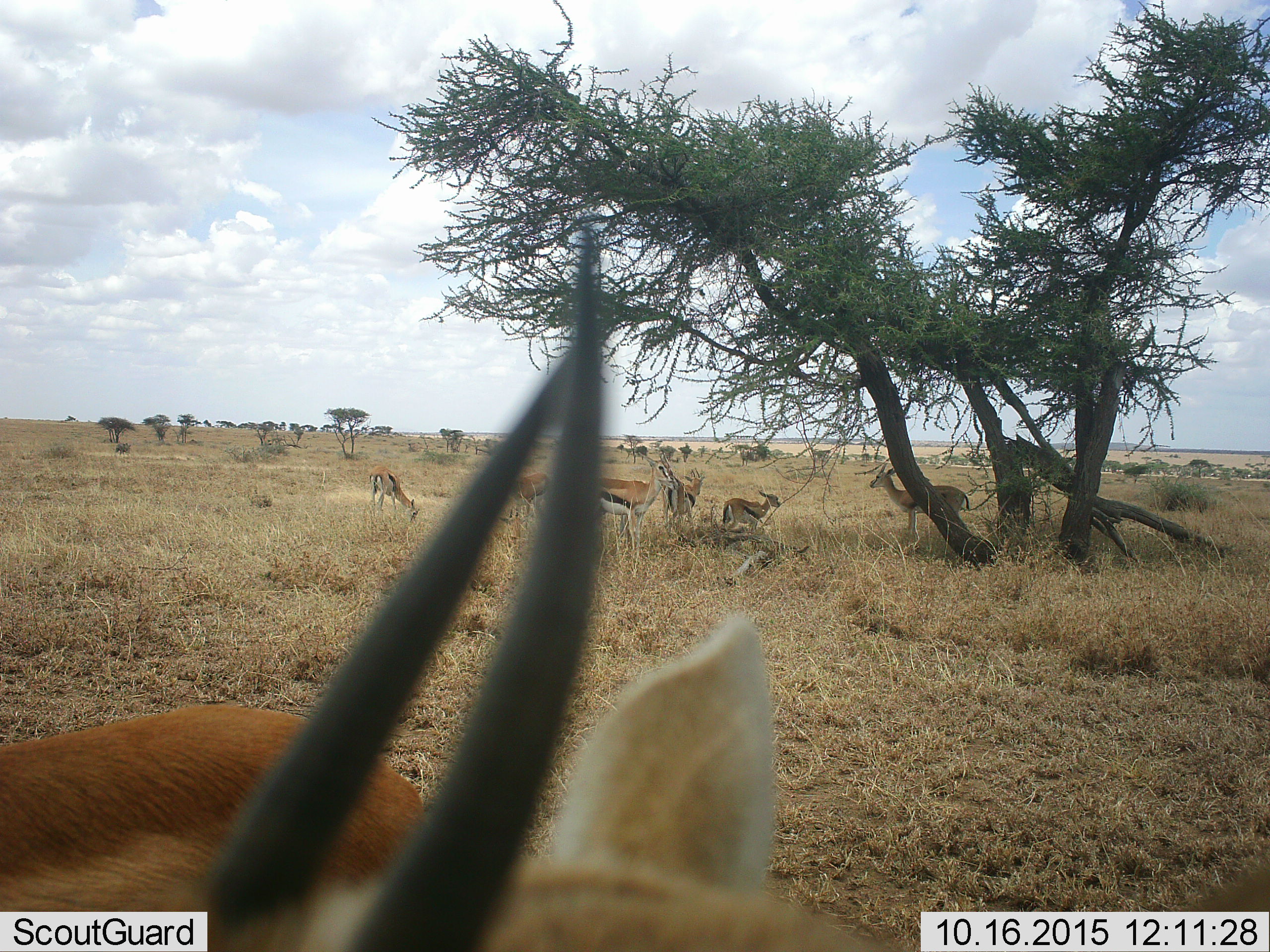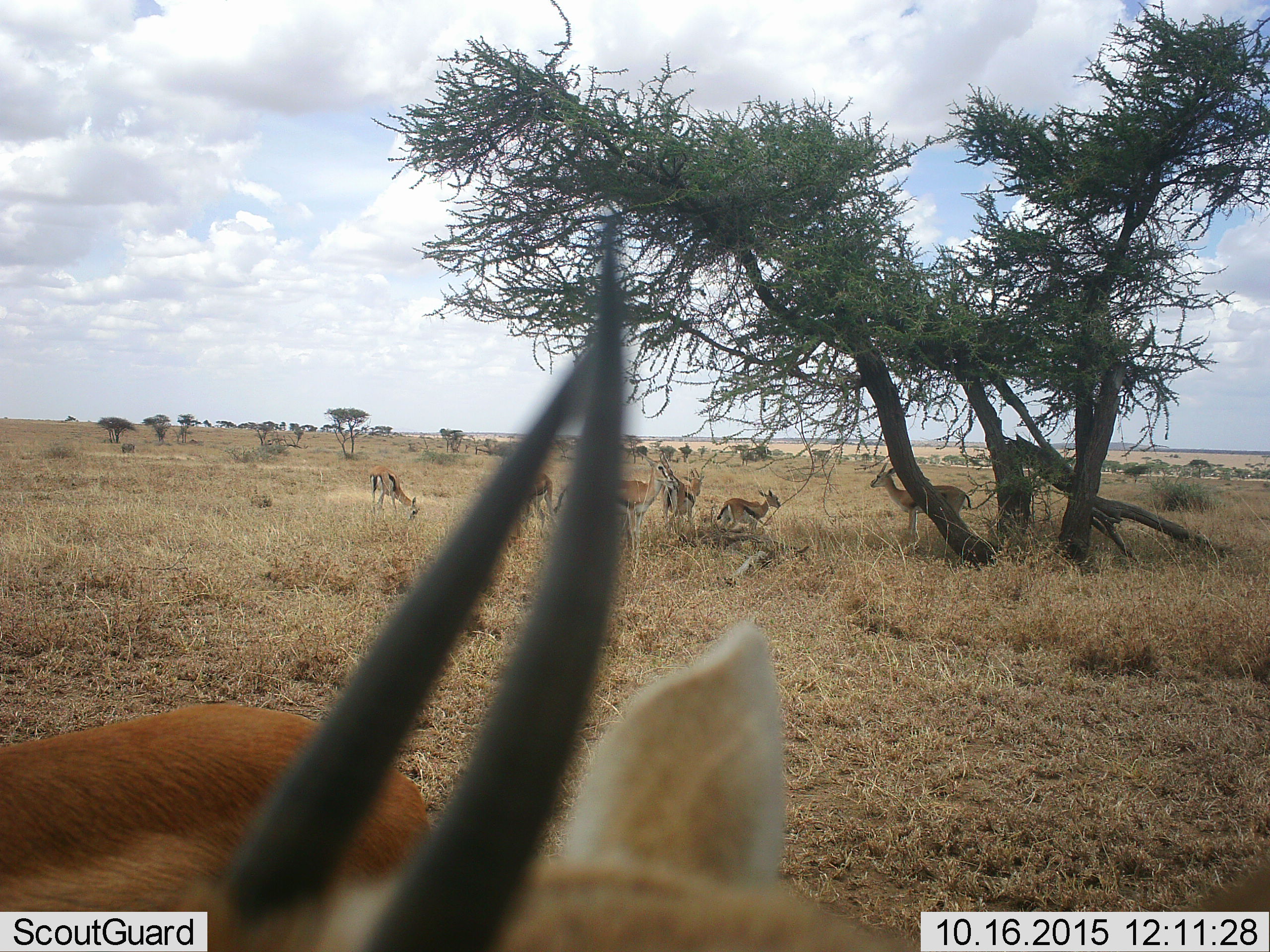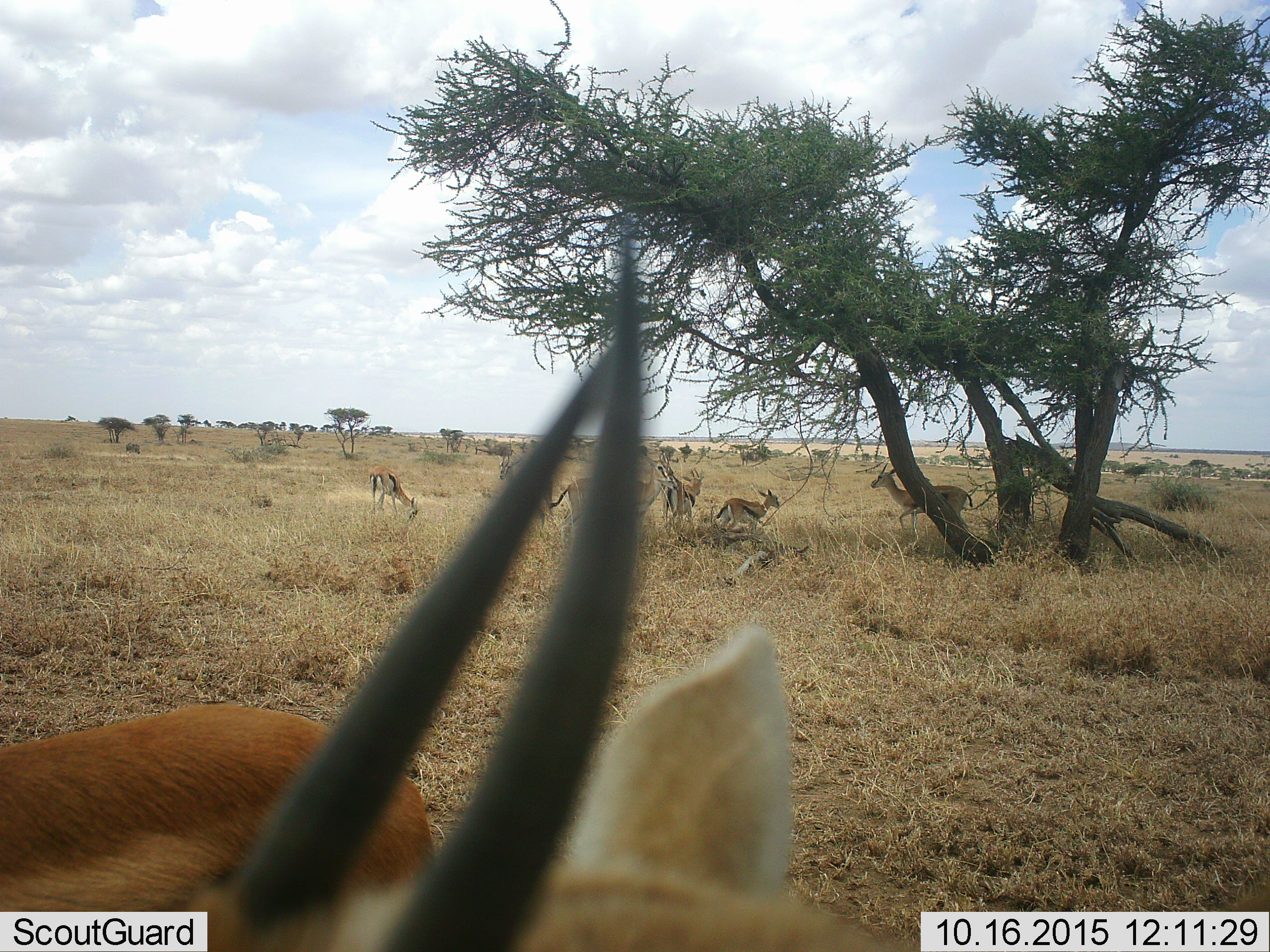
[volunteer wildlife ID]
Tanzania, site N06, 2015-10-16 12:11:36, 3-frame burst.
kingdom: Animalia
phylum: Chordata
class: Mammalia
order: Artiodactyla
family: Bovidae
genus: Eudorcas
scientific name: Eudorcas thomsonii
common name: thomson's gazelle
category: gazellethomsons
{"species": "gazellethomsons (thomson's gazelle) (Eudorcas thomsonii)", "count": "8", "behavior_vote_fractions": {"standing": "89%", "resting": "33%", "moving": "67%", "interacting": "44%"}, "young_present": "44%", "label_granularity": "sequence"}